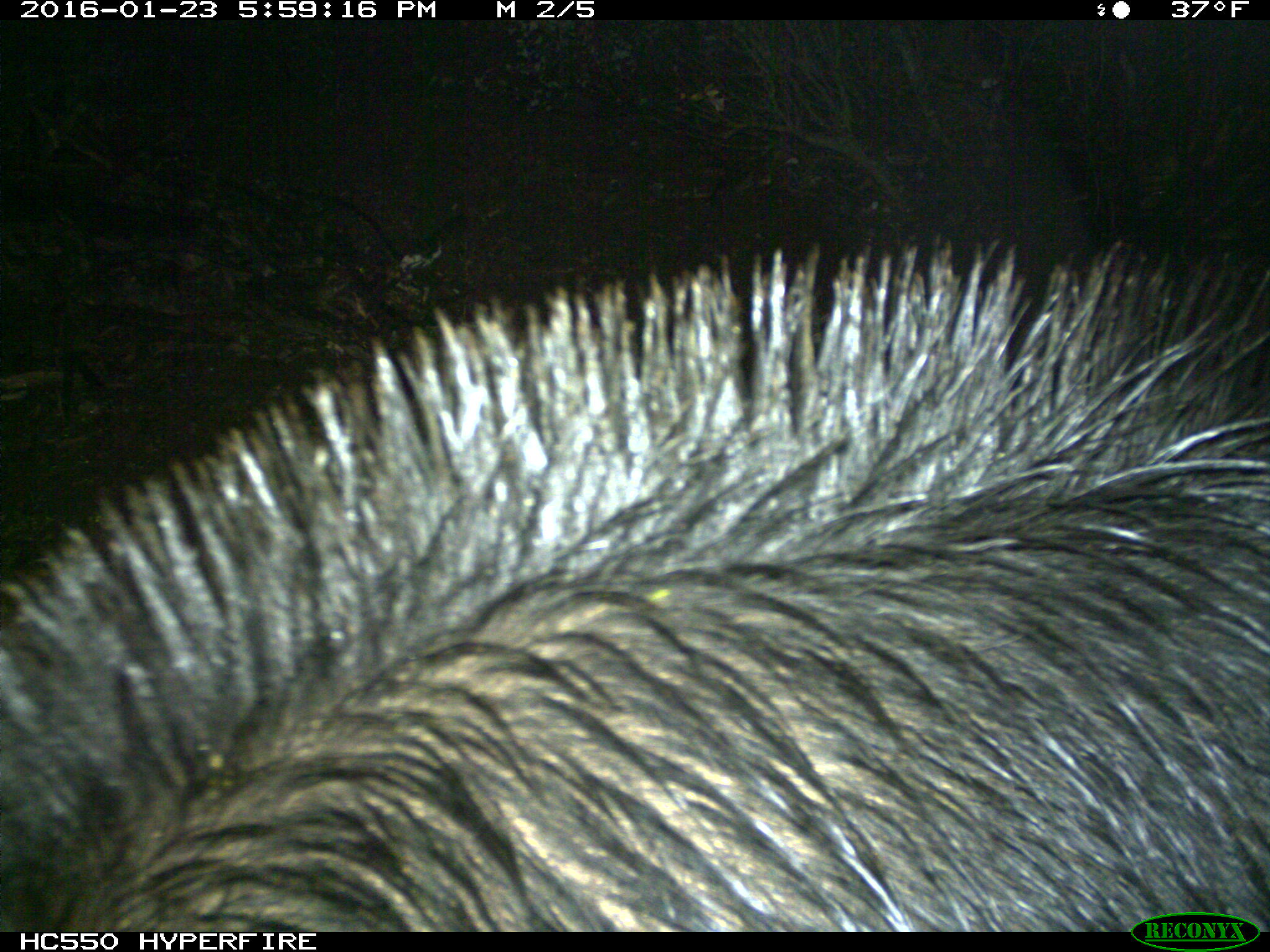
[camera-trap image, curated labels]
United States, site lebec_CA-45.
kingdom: Animalia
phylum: Chordata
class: Mammalia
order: Artiodactyla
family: Suidae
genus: Sus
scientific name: Sus scrofa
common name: wild boar